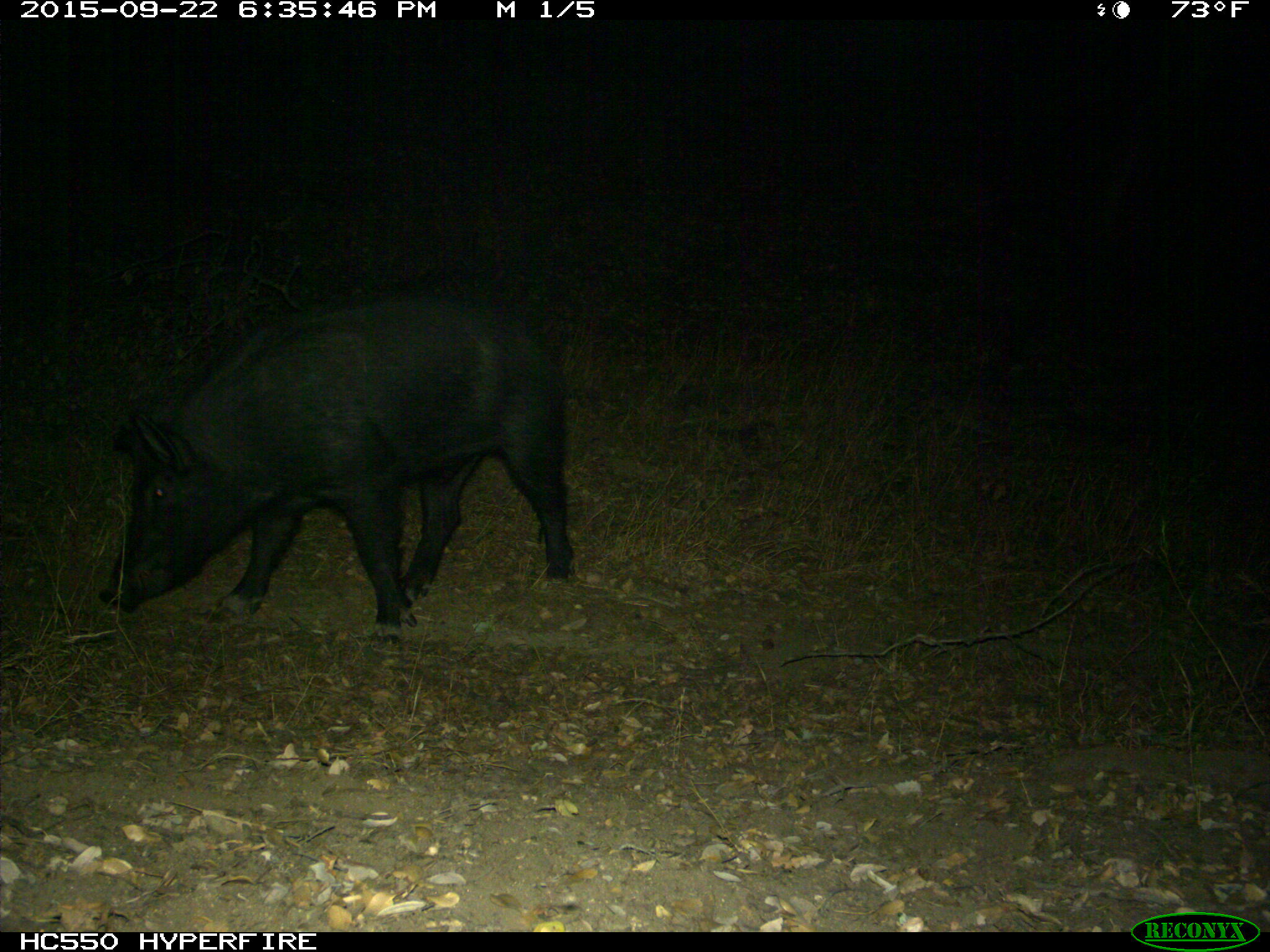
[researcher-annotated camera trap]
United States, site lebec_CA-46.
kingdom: Animalia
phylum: Chordata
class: Mammalia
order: Artiodactyla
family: Suidae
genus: Sus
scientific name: Sus scrofa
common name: wild boar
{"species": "Sus scrofa (wild boar)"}